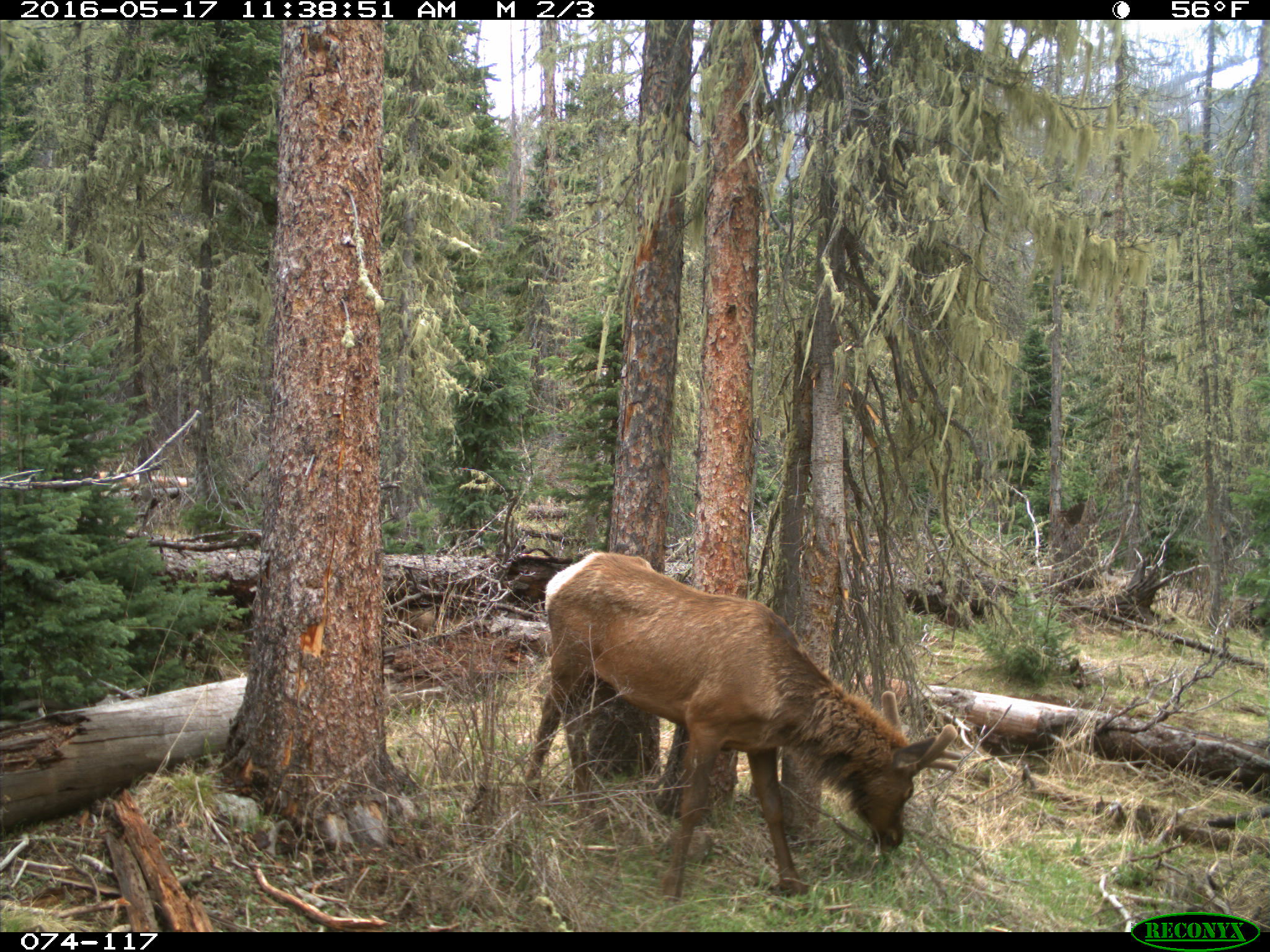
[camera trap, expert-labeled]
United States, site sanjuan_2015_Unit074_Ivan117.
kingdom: Animalia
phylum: Chordata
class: Mammalia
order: Artiodactyla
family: Cervidae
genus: Cervus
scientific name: Cervus elaphus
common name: red deer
Cervus elaphus (red deer).